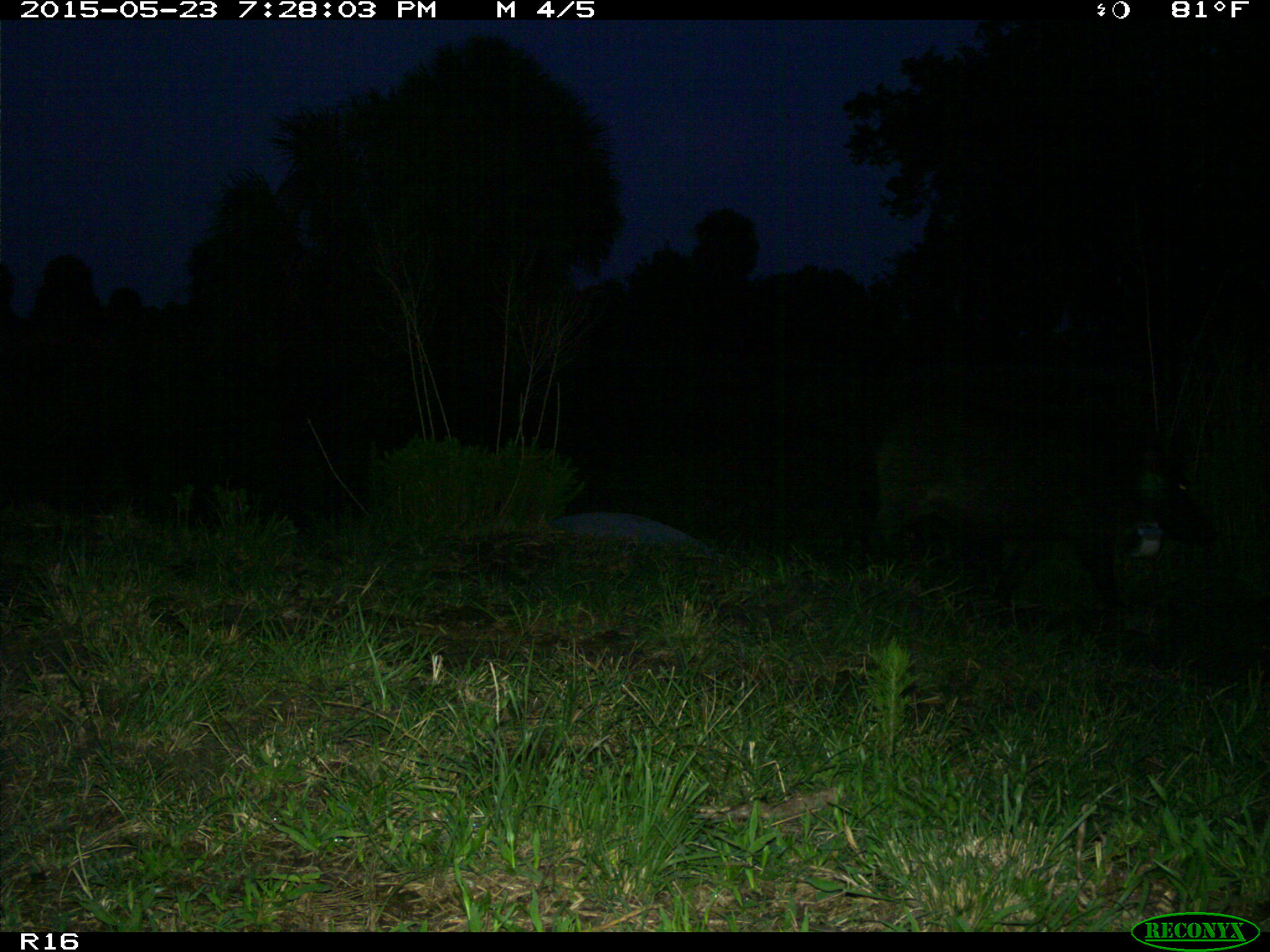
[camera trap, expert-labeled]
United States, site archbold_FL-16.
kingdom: Animalia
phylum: Chordata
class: Mammalia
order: Artiodactyla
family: Suidae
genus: Sus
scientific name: Sus scrofa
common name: wild boar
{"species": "Sus scrofa (wild boar)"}